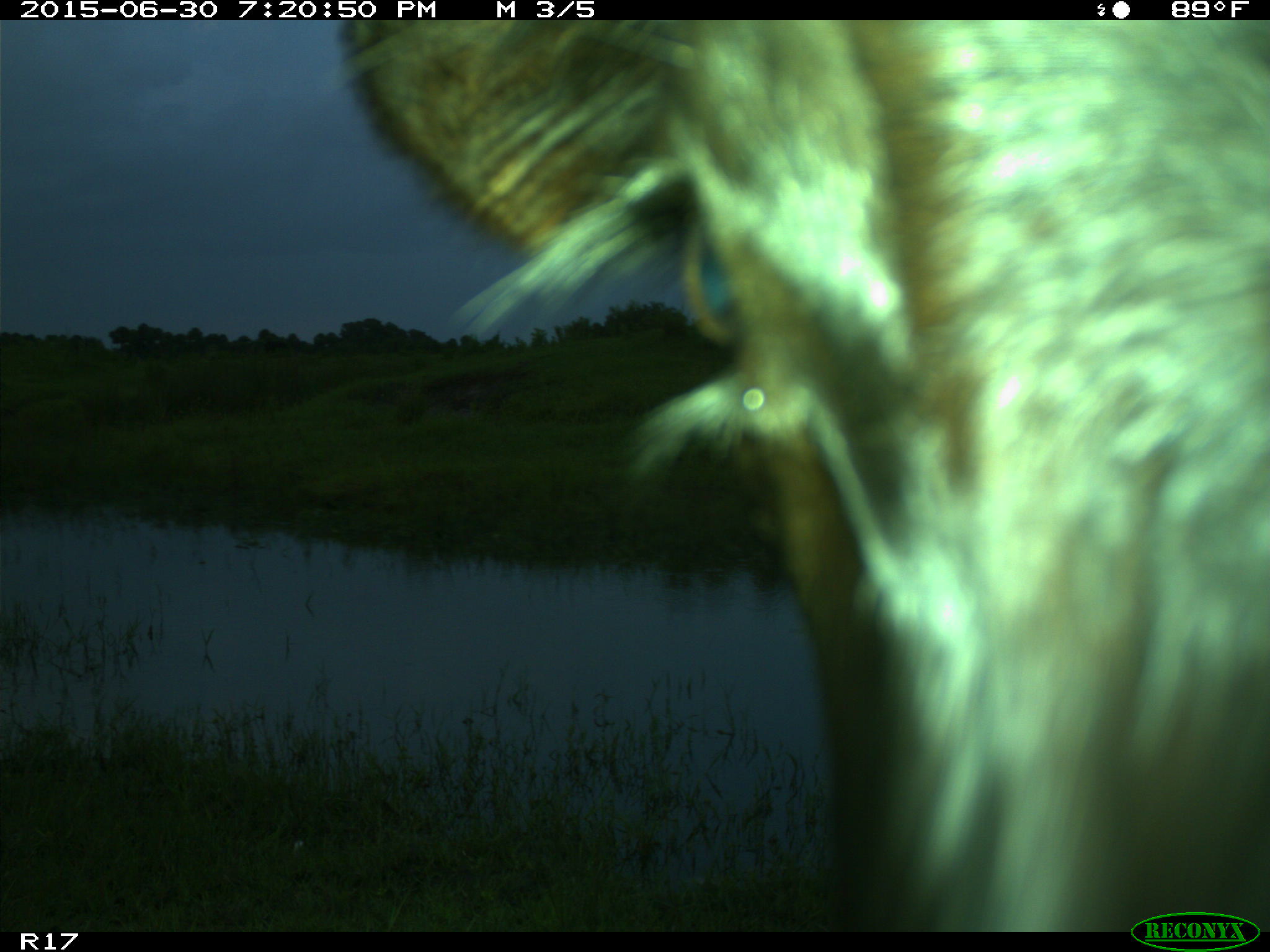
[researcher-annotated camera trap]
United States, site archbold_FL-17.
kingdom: Animalia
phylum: Chordata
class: Mammalia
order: Artiodactyla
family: Bovidae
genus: Bos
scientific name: Bos taurus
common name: domestic cow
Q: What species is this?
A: Bos taurus (domestic cow).